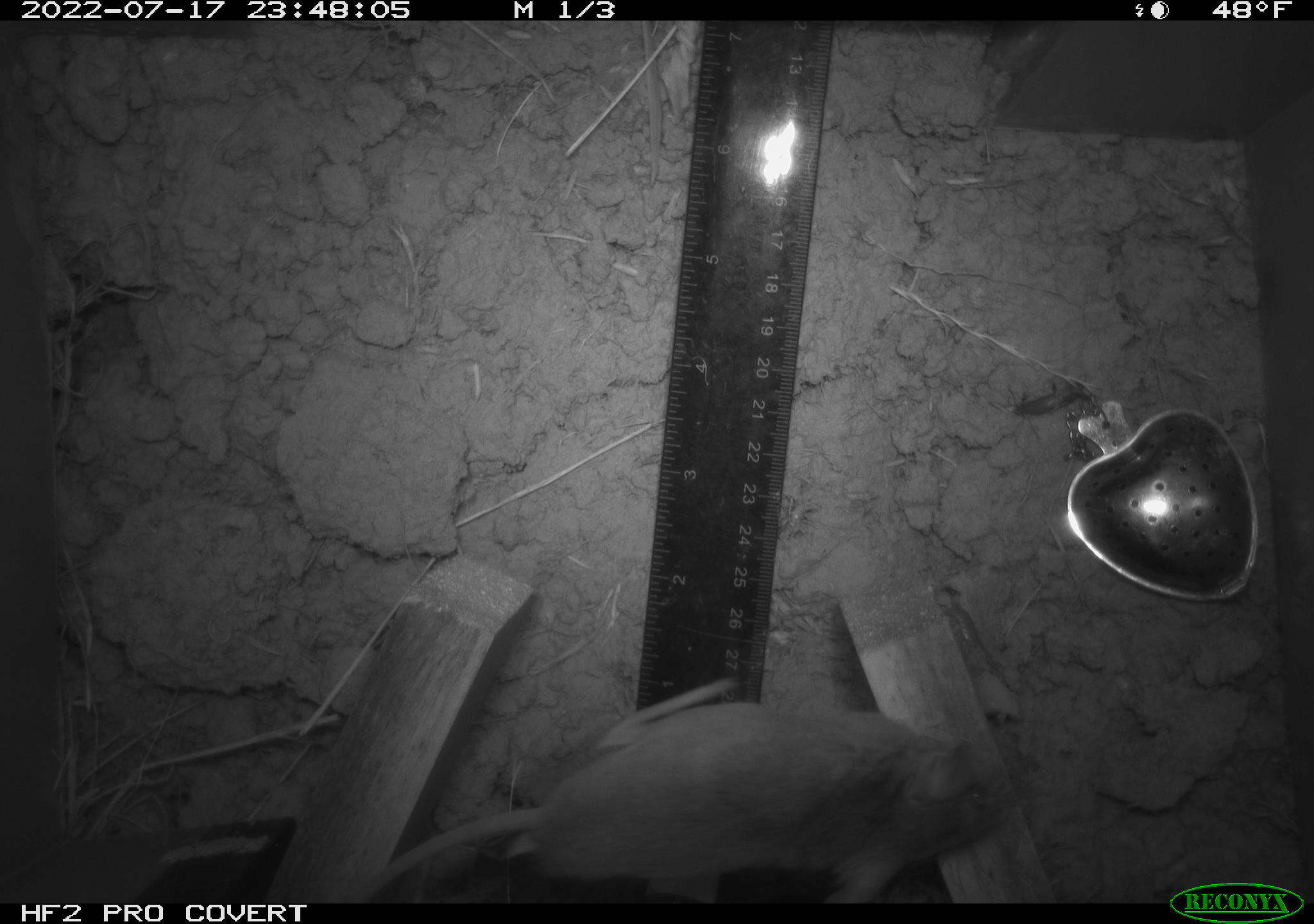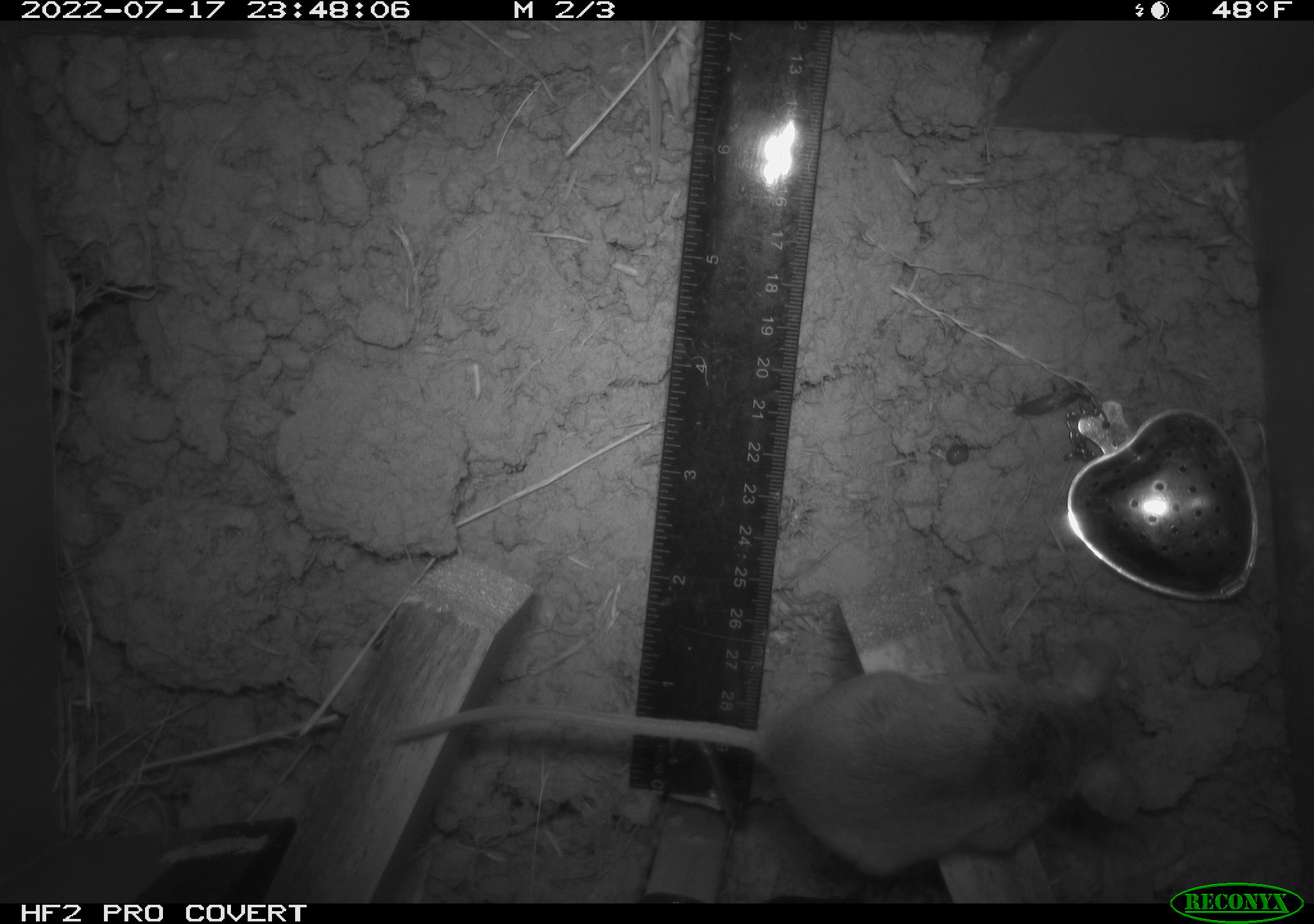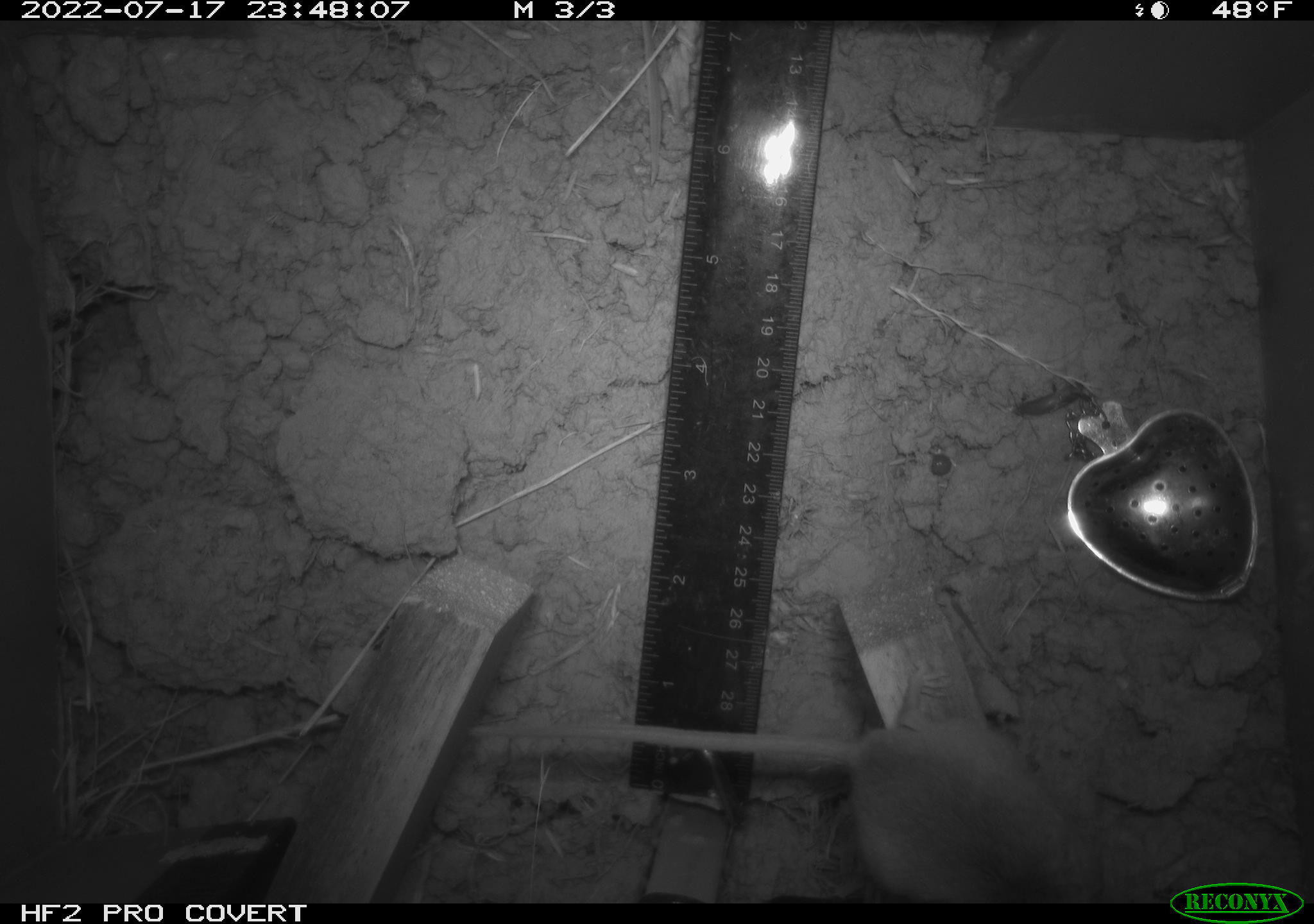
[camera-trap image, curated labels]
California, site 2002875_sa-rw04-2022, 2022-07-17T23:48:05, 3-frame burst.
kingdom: Animalia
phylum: Chordata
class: Mammalia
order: Rodentia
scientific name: Rodentia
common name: mouse species